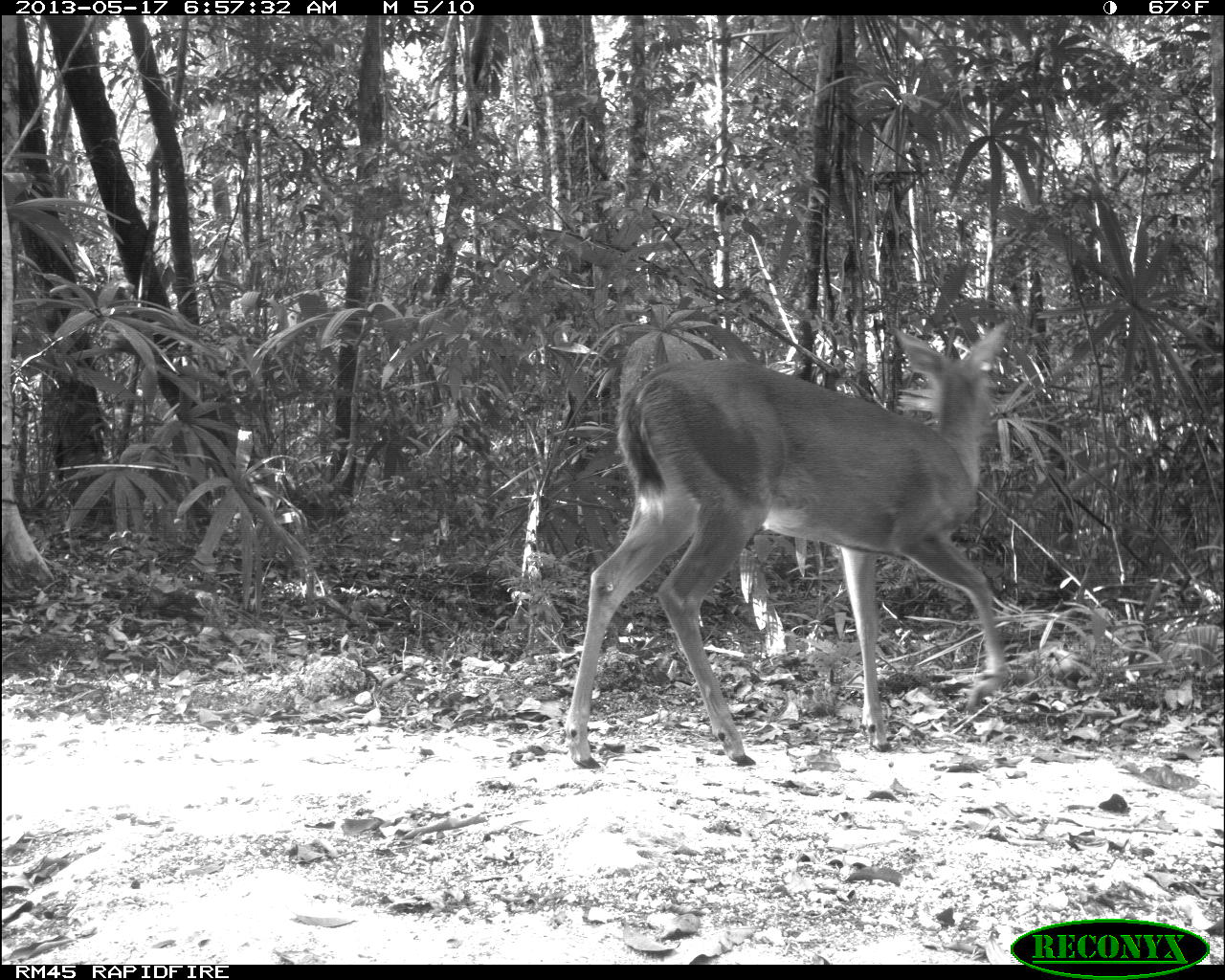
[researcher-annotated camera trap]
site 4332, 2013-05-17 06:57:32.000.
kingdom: Animalia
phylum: Chordata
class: Mammalia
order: Artiodactyla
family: Cervidae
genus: Odocoileus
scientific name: Odocoileus virginianus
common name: white-tailed deer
Odocoileus virginianus (white-tailed deer), count 1, sex female.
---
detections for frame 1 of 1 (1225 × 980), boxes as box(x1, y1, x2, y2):
odocoileus virginianus: box(559, 315, 1015, 770)